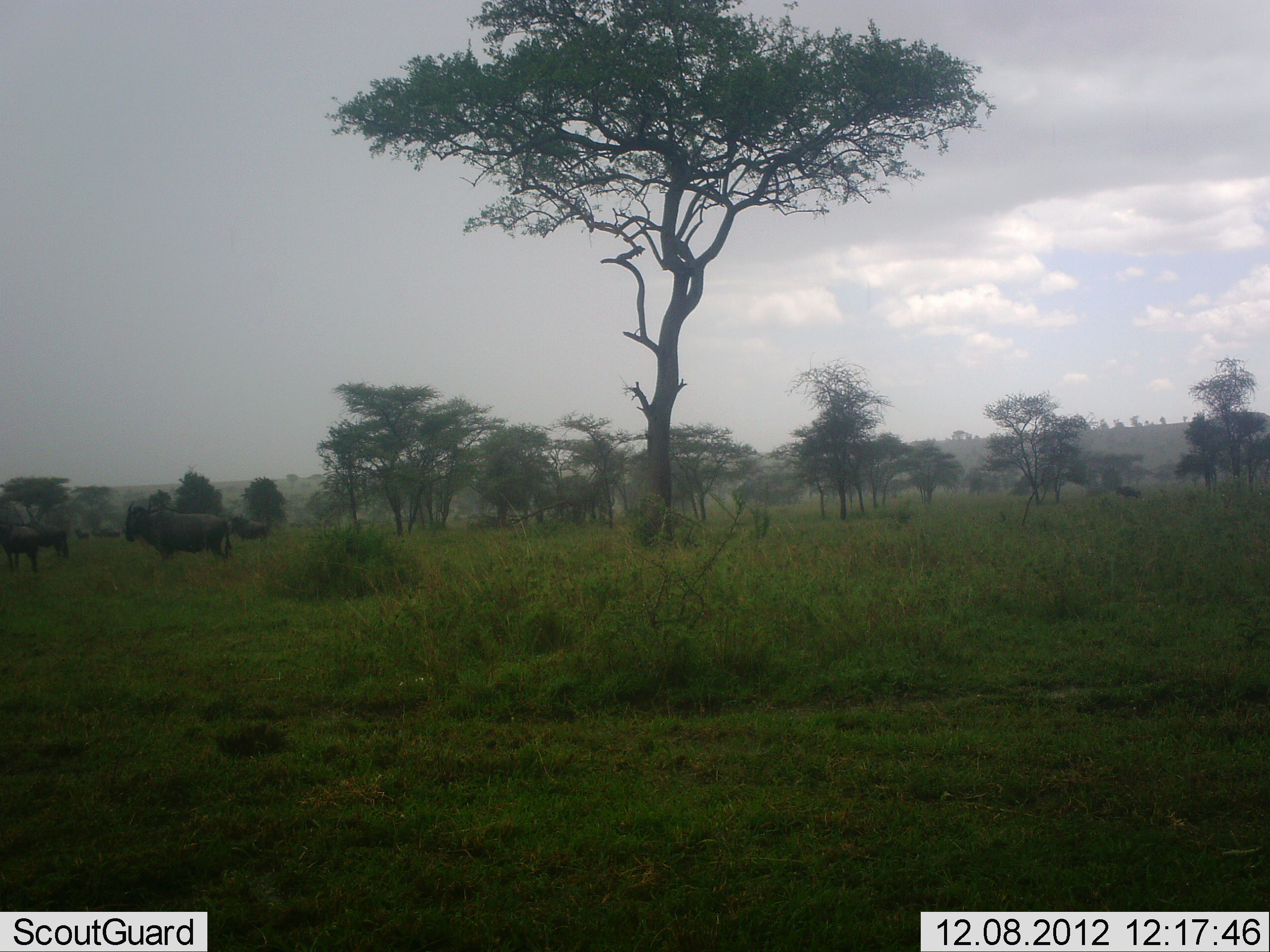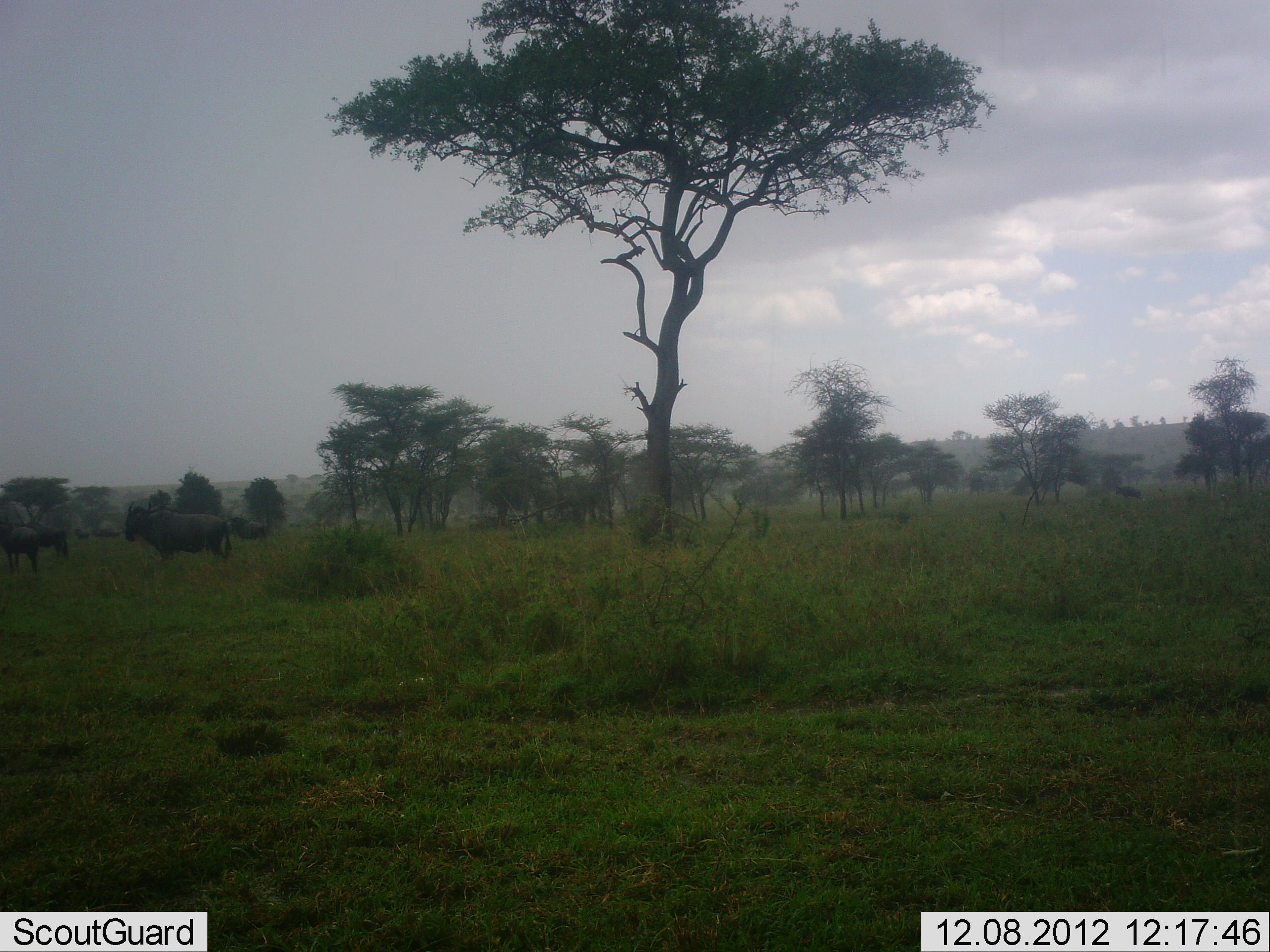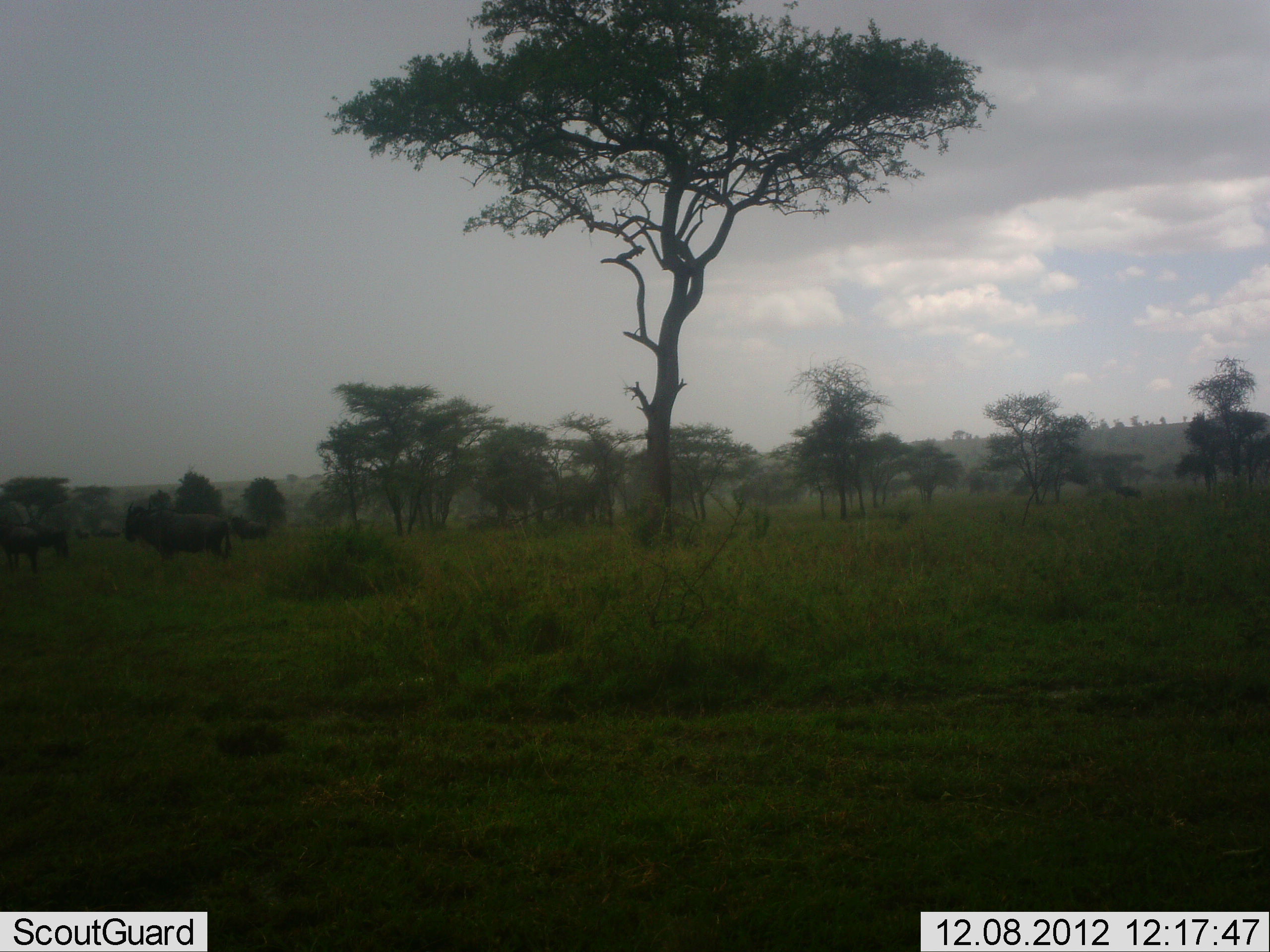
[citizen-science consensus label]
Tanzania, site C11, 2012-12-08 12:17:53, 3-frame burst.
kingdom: Animalia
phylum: Chordata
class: Mammalia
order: Artiodactyla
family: Bovidae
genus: Connochaetes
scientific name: Connochaetes taurinus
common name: blue wildebeest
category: wildebeest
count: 3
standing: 94%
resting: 0%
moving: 11%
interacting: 0%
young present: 0%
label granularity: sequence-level